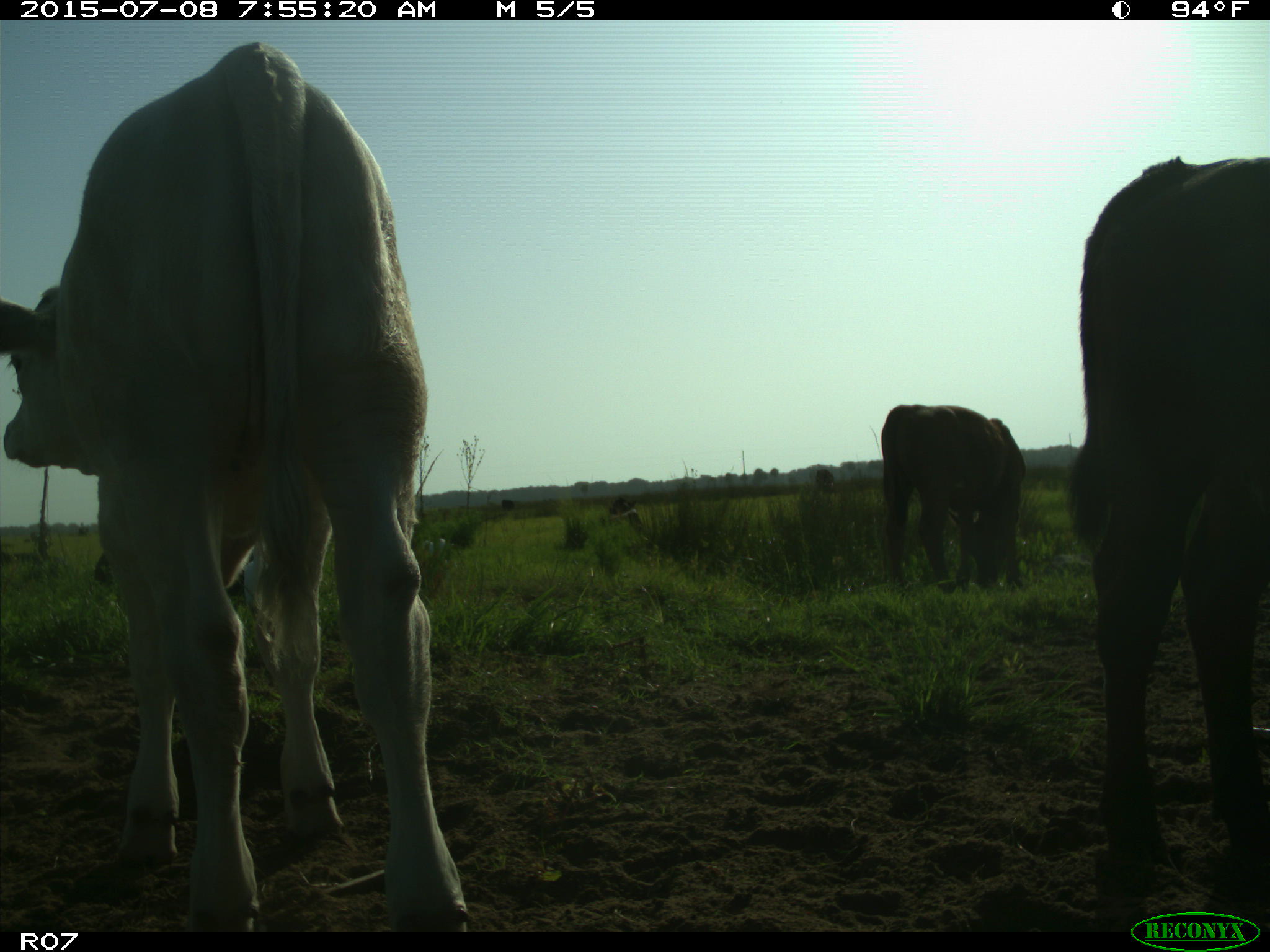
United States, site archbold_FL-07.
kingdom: Animalia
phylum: Chordata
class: Mammalia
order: Artiodactyla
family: Bovidae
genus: Bos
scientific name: Bos taurus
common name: domestic cow